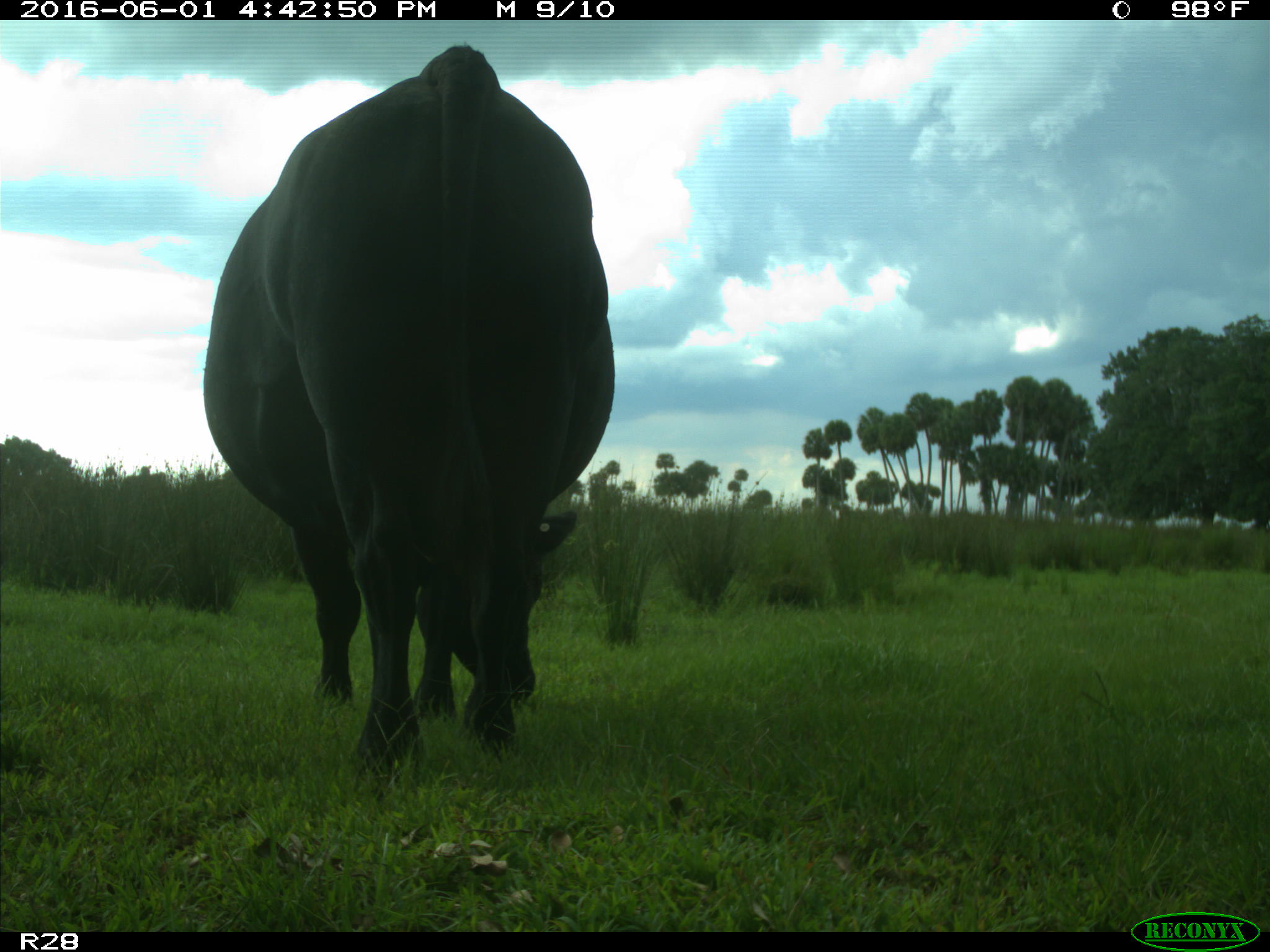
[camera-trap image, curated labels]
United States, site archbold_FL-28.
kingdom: Animalia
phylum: Chordata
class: Mammalia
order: Artiodactyla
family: Bovidae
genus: Bos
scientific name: Bos taurus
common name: domestic cow